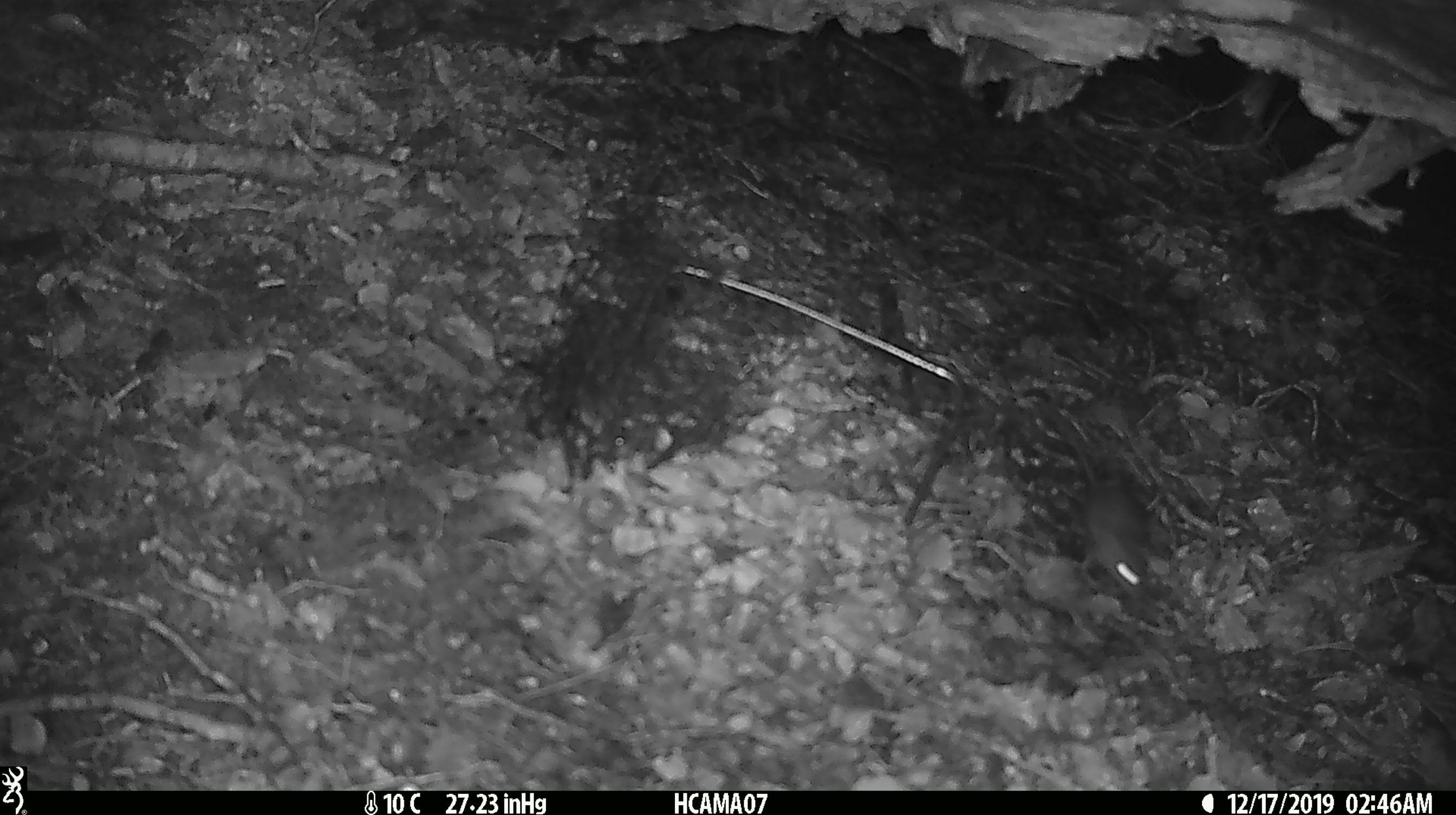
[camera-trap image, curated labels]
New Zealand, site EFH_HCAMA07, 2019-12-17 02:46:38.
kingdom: Animalia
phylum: Chordata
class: Mammalia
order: Rodentia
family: Muridae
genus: Mus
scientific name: Mus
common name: mouse